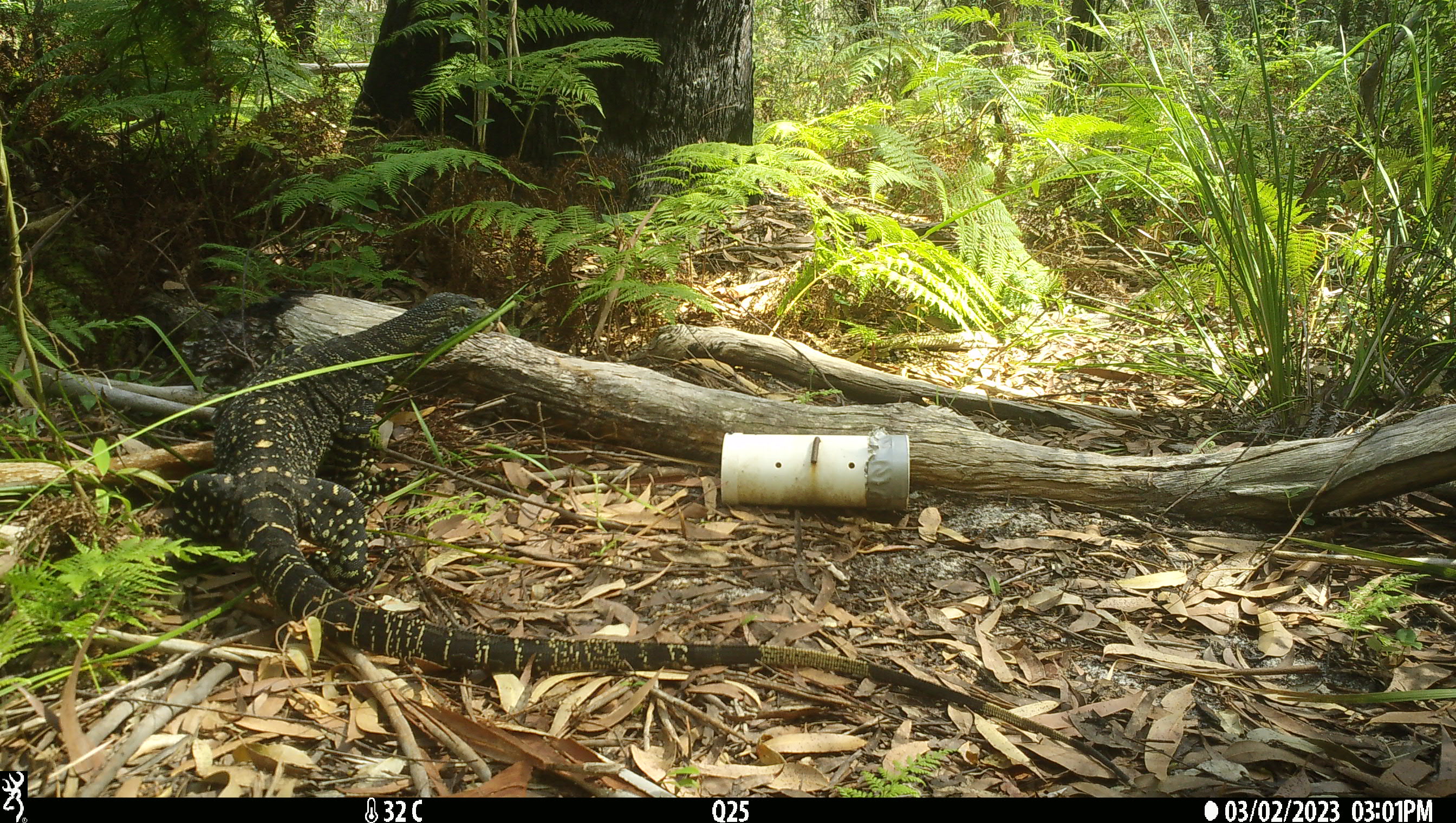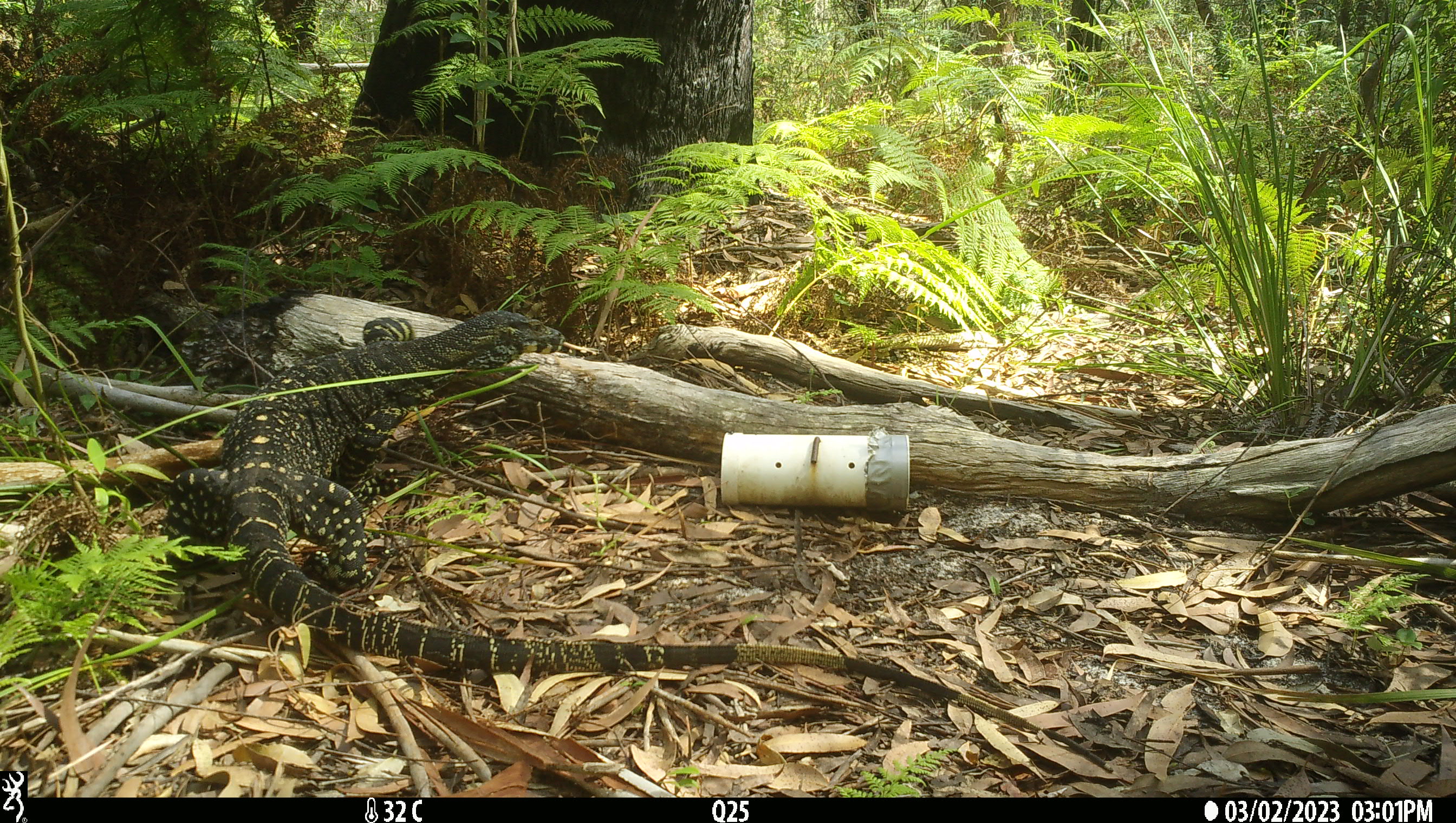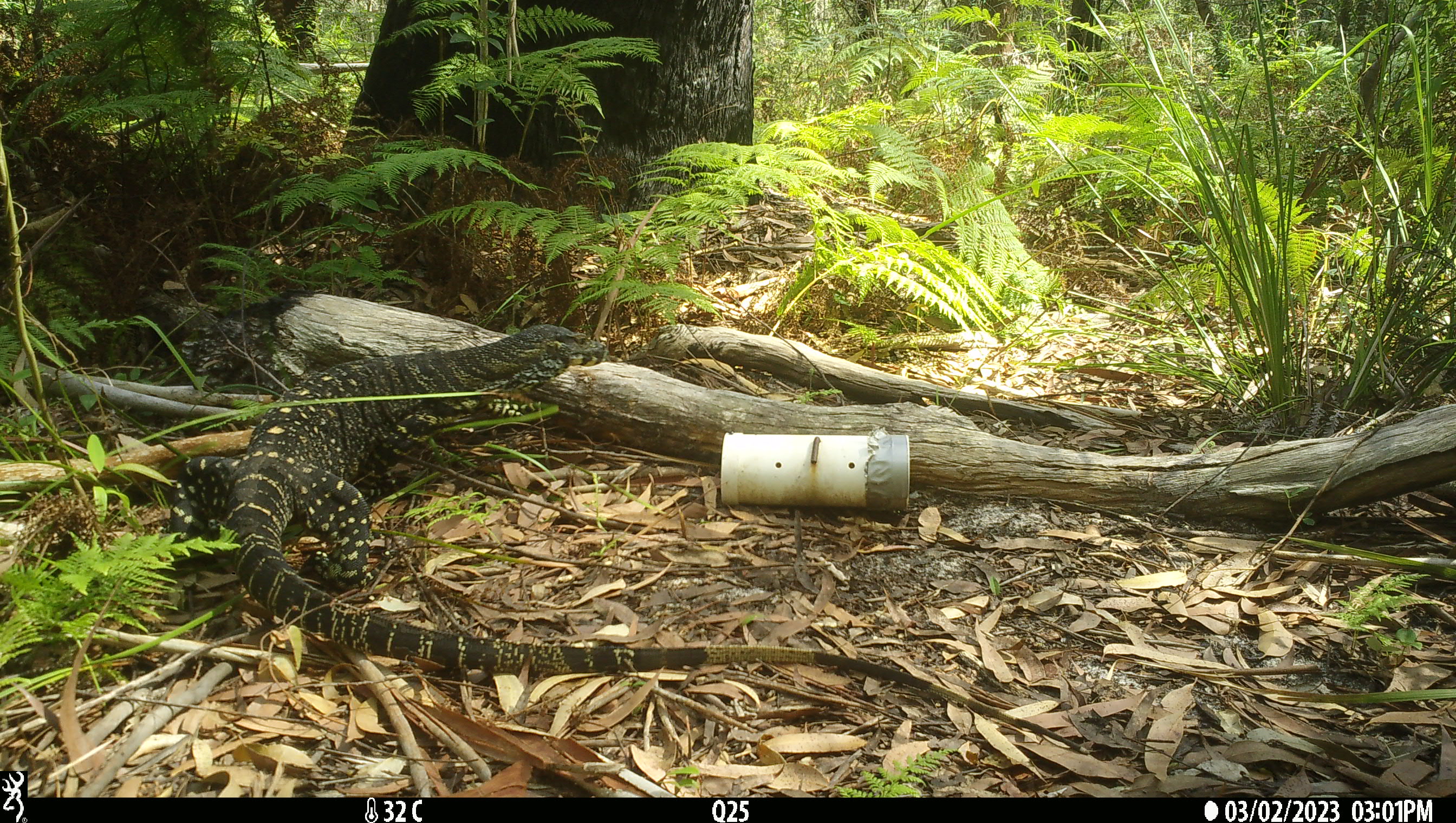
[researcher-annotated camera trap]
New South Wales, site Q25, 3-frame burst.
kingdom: Animalia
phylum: Chordata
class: Reptilia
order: Squamata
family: Varanidae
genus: Varanus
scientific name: Varanus varius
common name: lace monitor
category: goanna